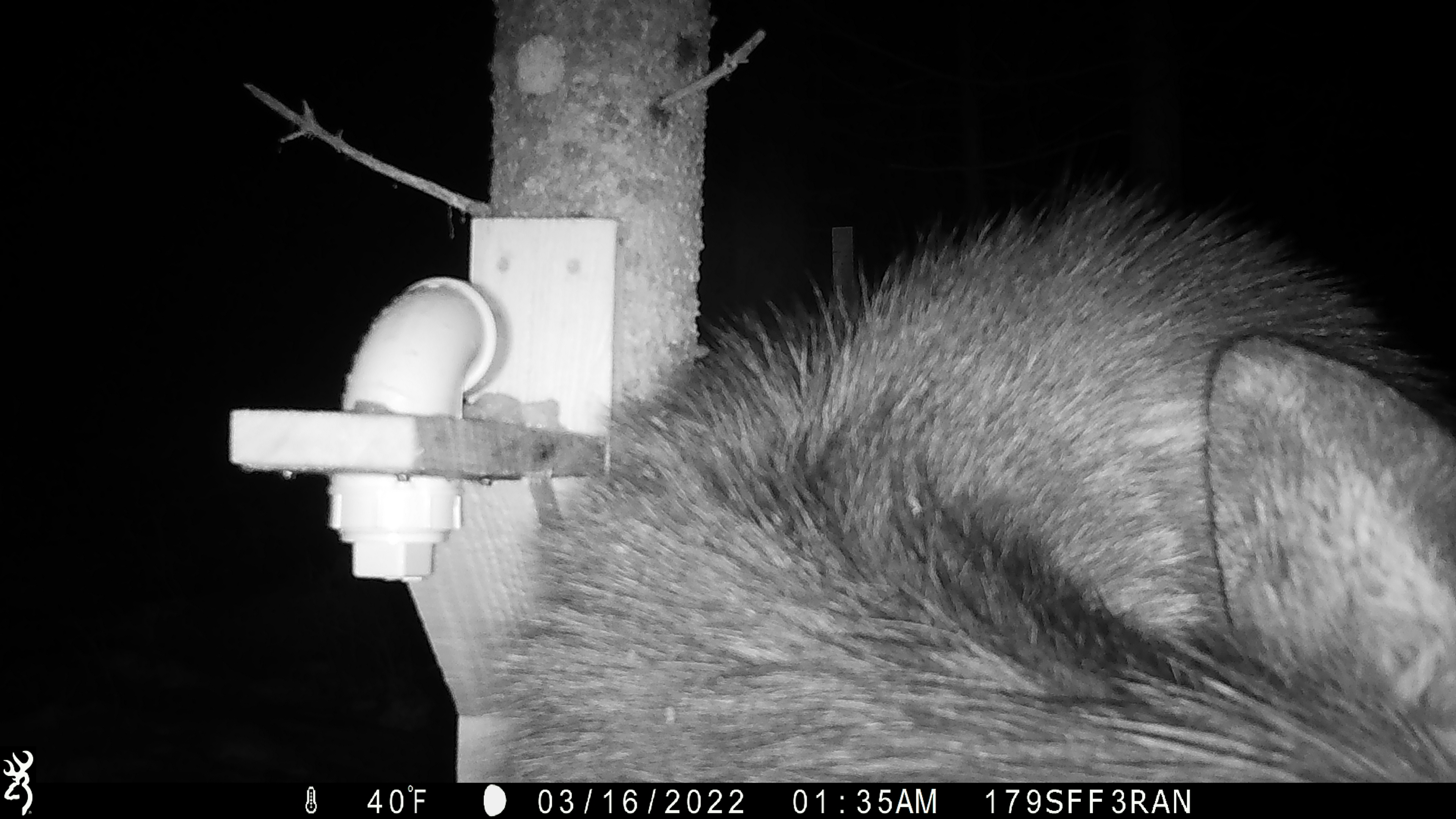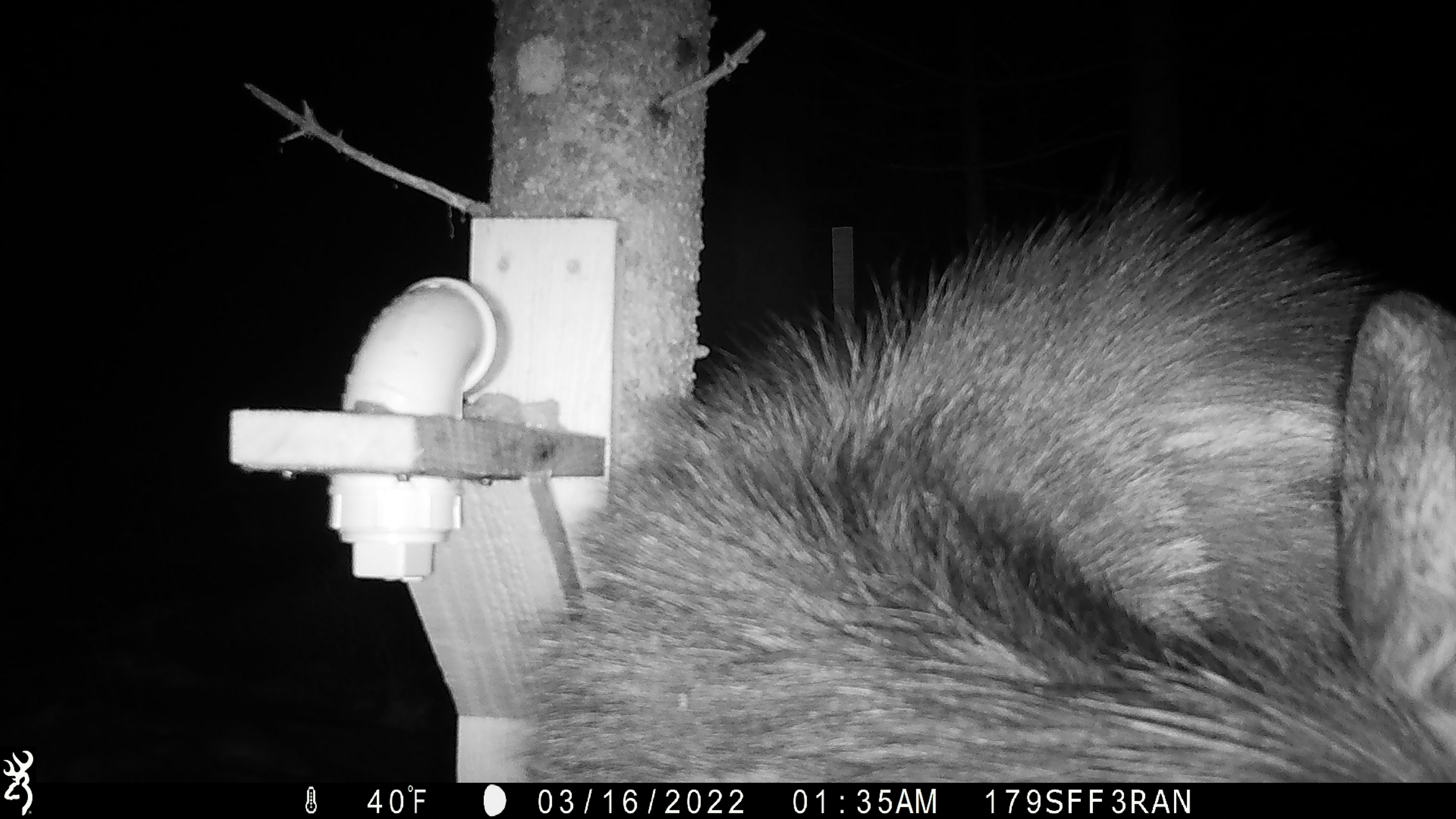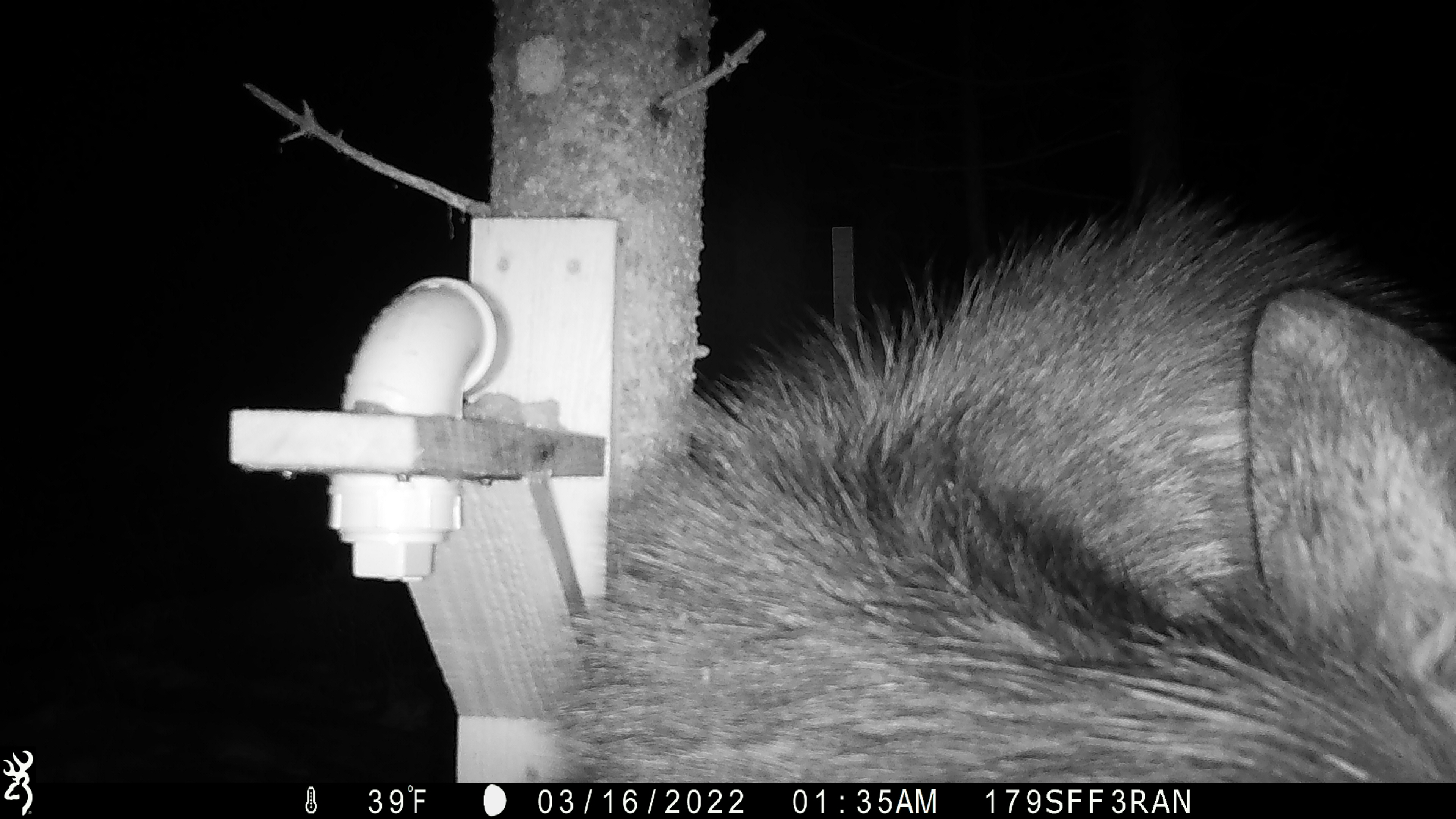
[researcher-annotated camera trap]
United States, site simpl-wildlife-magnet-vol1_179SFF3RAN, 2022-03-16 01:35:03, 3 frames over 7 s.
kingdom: Animalia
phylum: Chordata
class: Mammalia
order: Artiodactyla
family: Cervidae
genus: Alces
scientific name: Alces alces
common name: moose